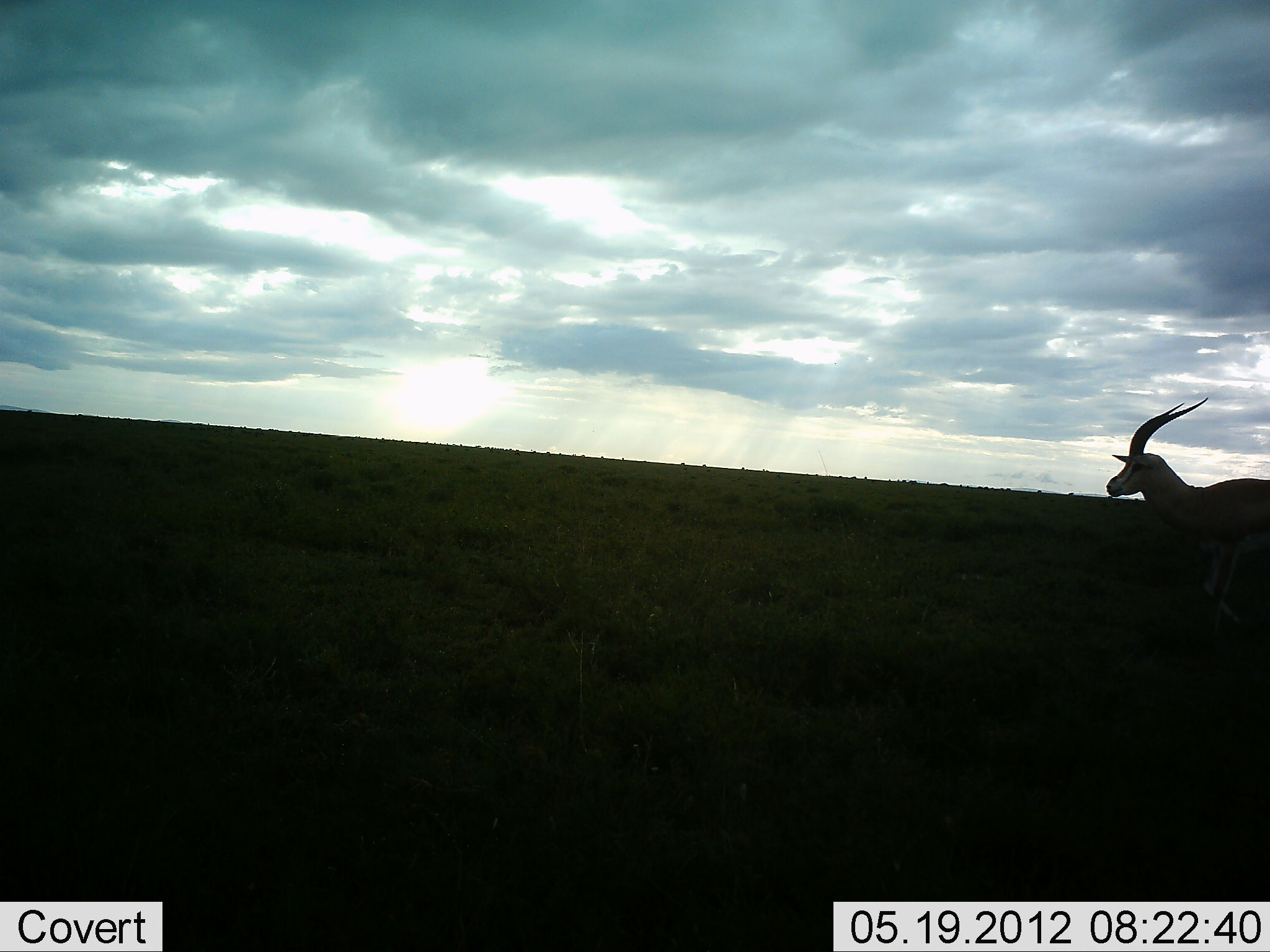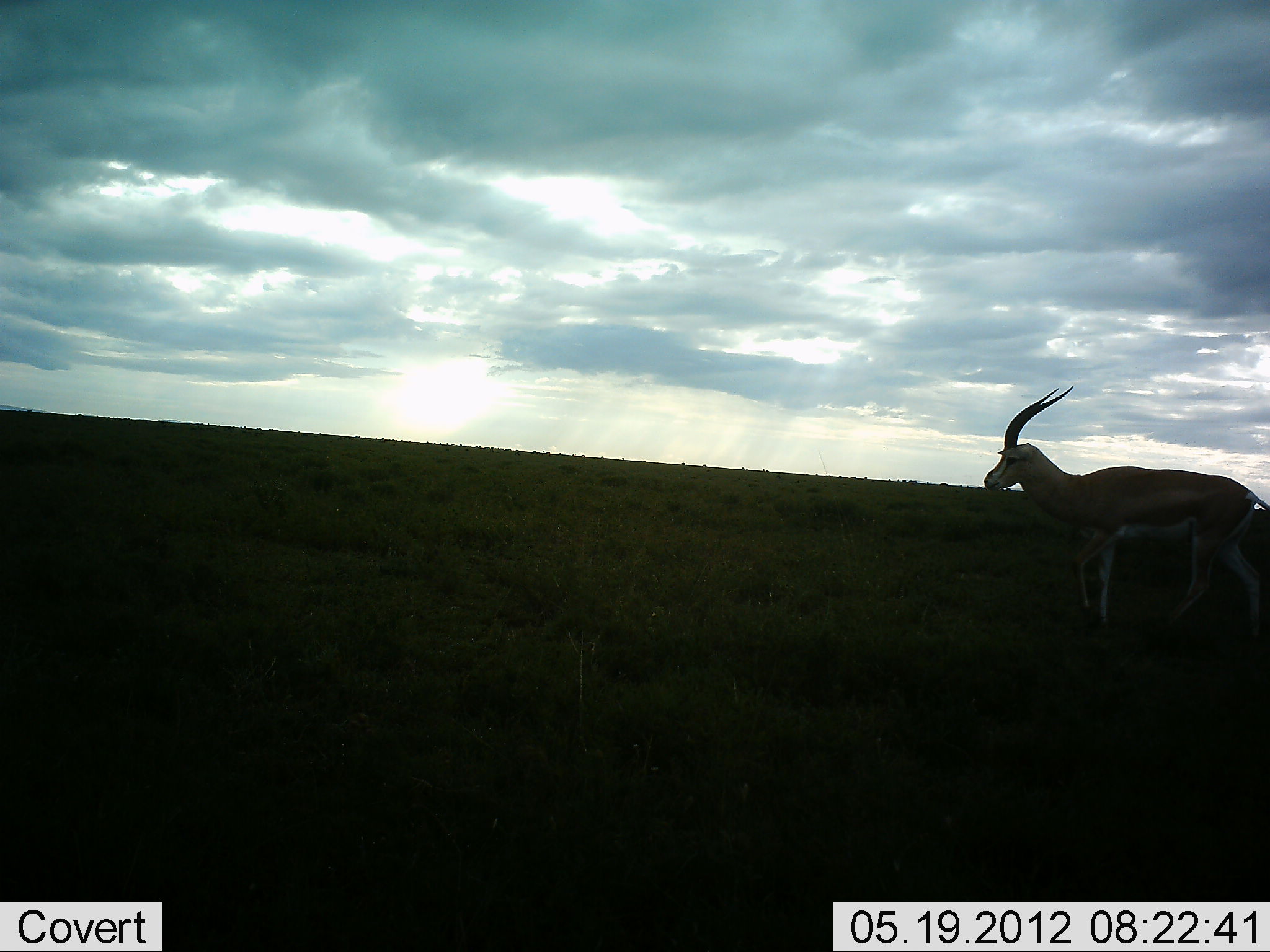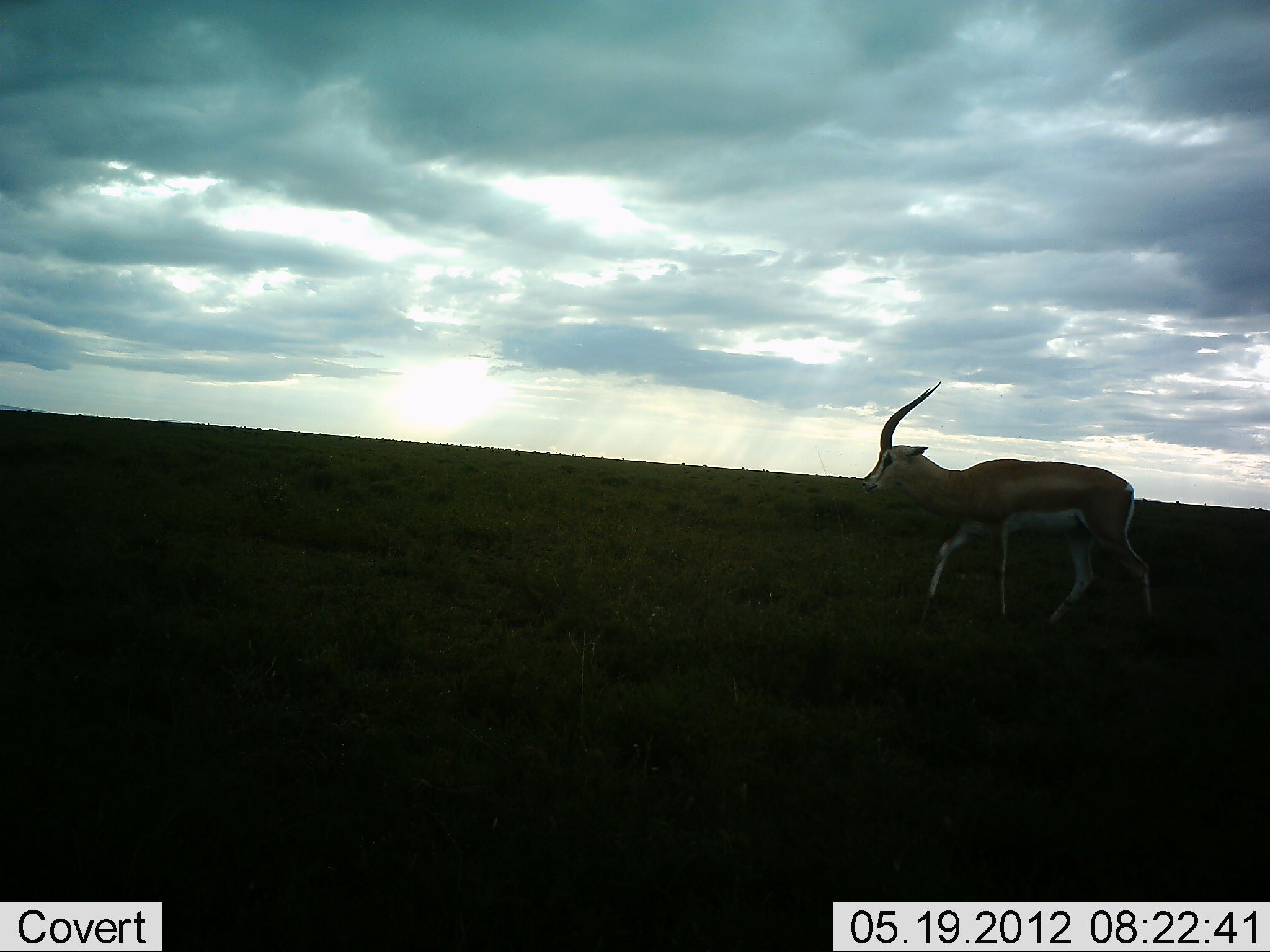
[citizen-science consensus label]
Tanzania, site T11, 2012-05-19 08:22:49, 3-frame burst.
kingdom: Animalia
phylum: Chordata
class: Mammalia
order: Artiodactyla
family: Bovidae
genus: Eudorcas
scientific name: Eudorcas thomsonii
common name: thomson's gazelle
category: gazellethomsons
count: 1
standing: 30%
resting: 0%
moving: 70%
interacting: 0%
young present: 0%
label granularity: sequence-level